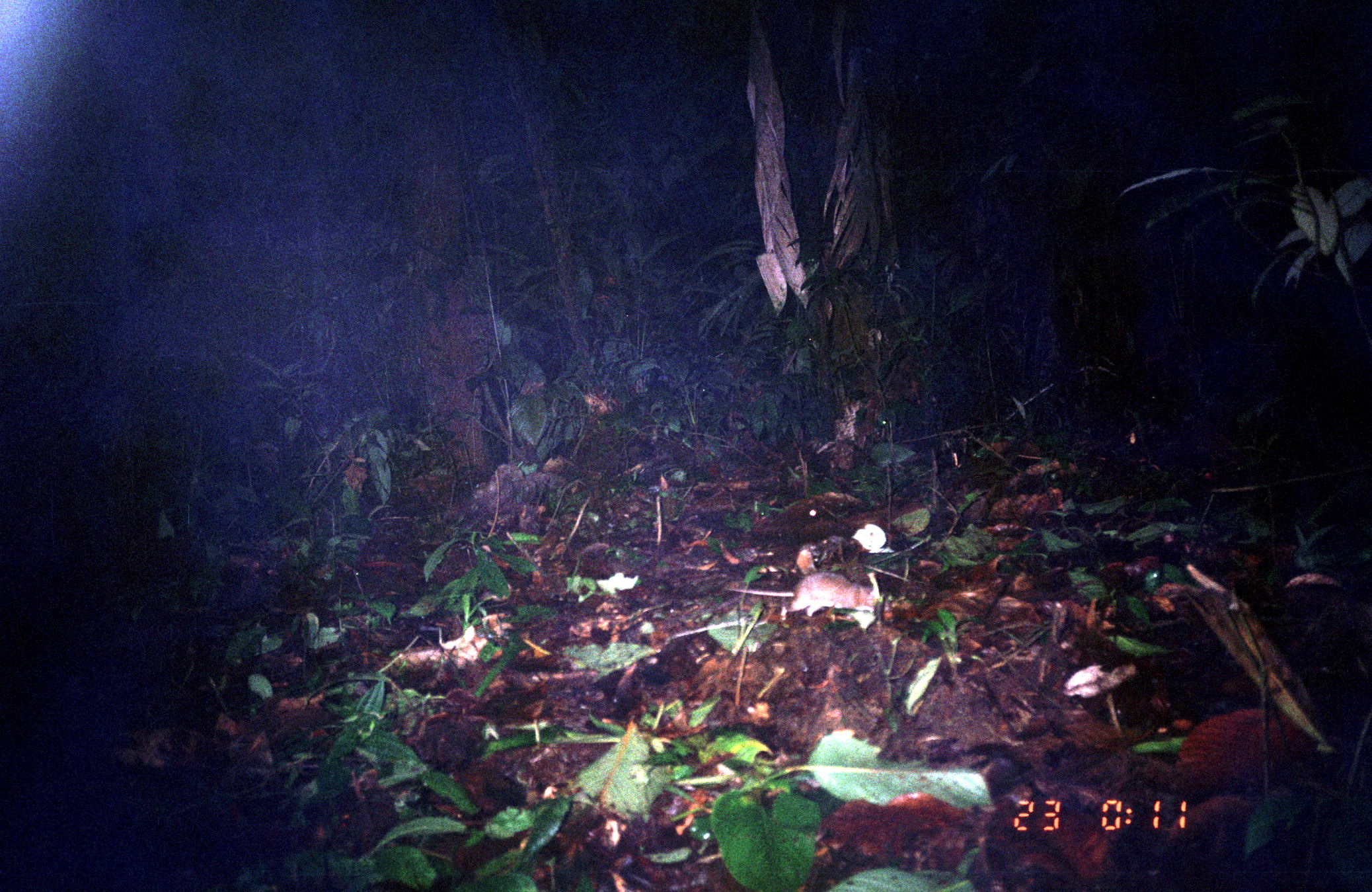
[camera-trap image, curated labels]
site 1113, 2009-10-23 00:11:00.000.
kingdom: Animalia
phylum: Chordata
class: Mammalia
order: Rodentia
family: Echimyidae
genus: Proechimys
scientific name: Proechimys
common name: south american spiny rats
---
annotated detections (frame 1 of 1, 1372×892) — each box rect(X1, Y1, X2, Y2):
proechimys: rect(726, 573, 881, 622)